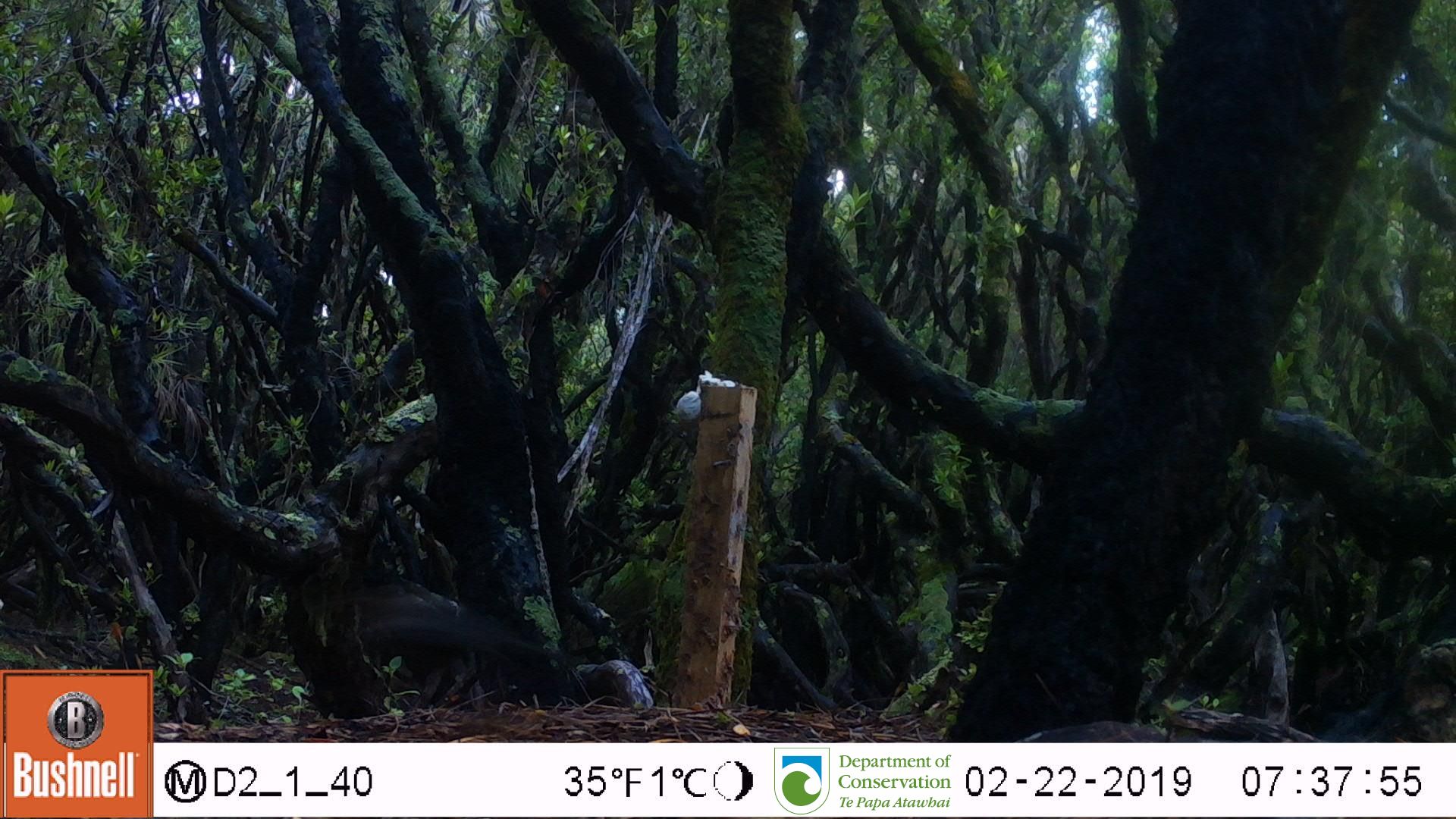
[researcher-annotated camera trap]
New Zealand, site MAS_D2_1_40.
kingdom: Animalia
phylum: Chordata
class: Aves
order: Passeriformes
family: Turdidae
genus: Turdus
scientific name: Turdus merula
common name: eurasian blackbird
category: blackbird